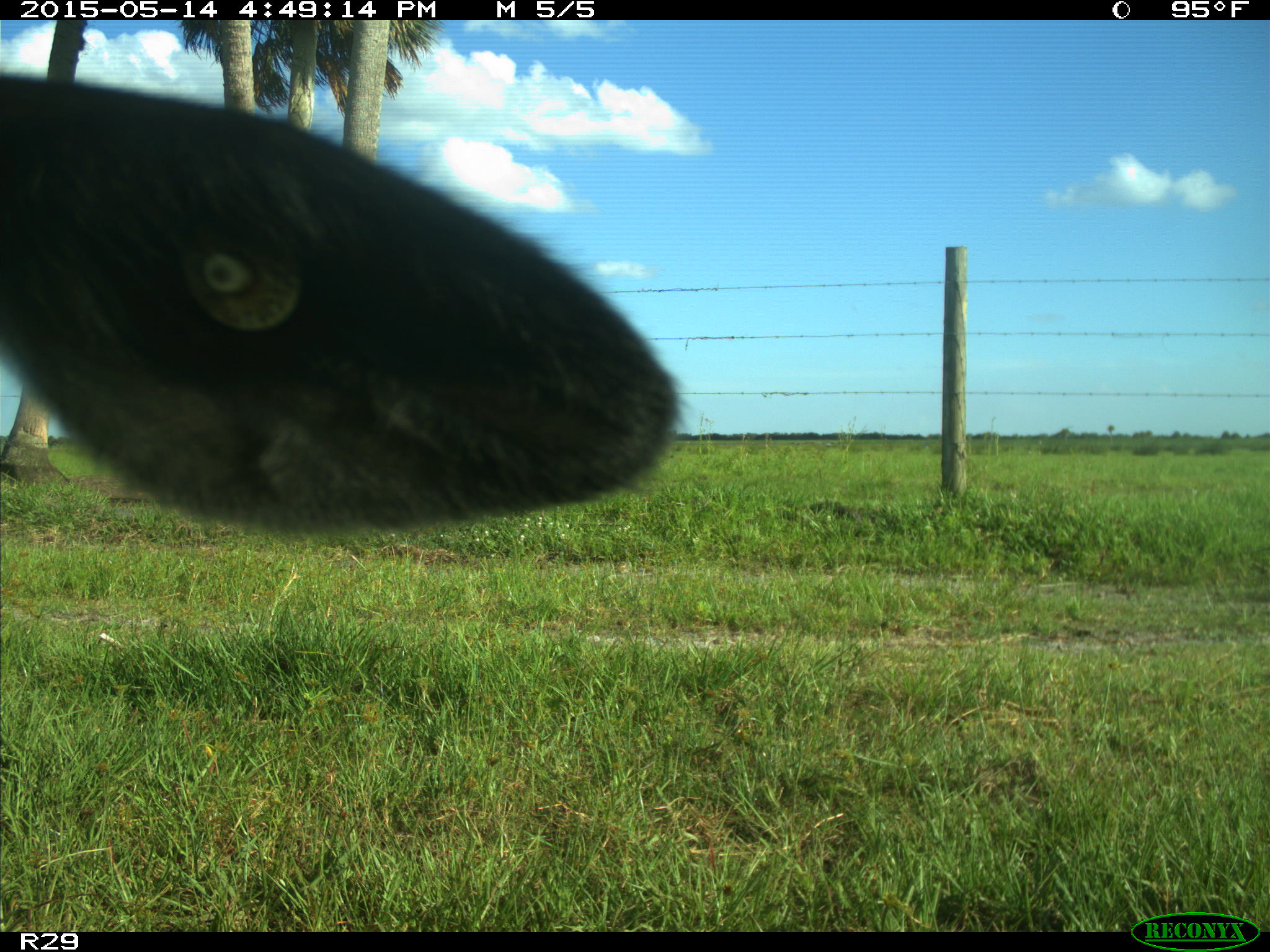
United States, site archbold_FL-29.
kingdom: Animalia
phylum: Chordata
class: Mammalia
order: Artiodactyla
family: Bovidae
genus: Bos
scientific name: Bos taurus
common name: domestic cow